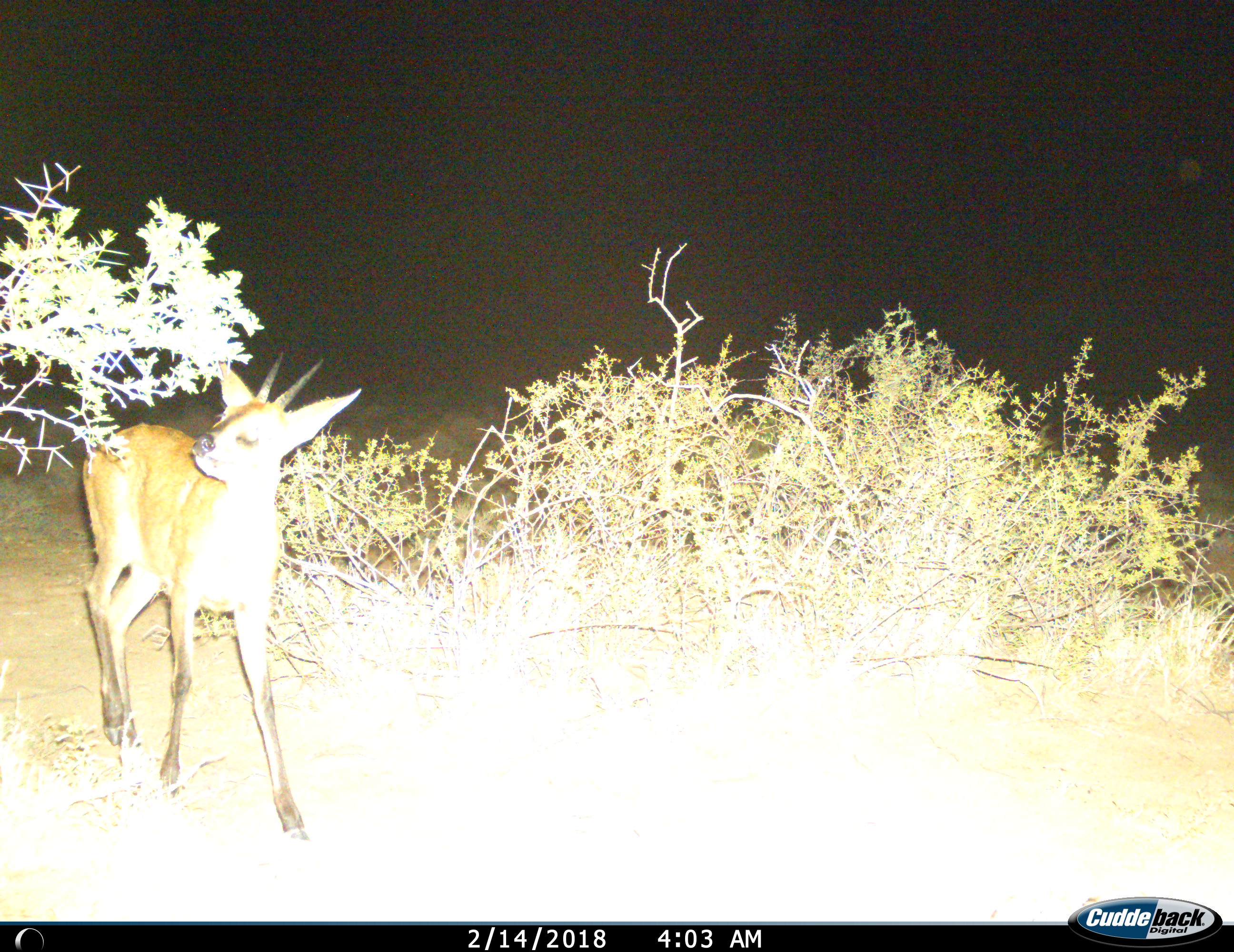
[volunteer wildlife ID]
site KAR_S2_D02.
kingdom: Animalia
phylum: Chordata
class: Mammalia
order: Artiodactyla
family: Bovidae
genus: Sylvicapra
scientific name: Sylvicapra grimmia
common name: common duiker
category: duikercommongrey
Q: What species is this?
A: Duikercommongrey (common duiker) (Sylvicapra grimmia).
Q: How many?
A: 1.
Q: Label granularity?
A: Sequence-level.